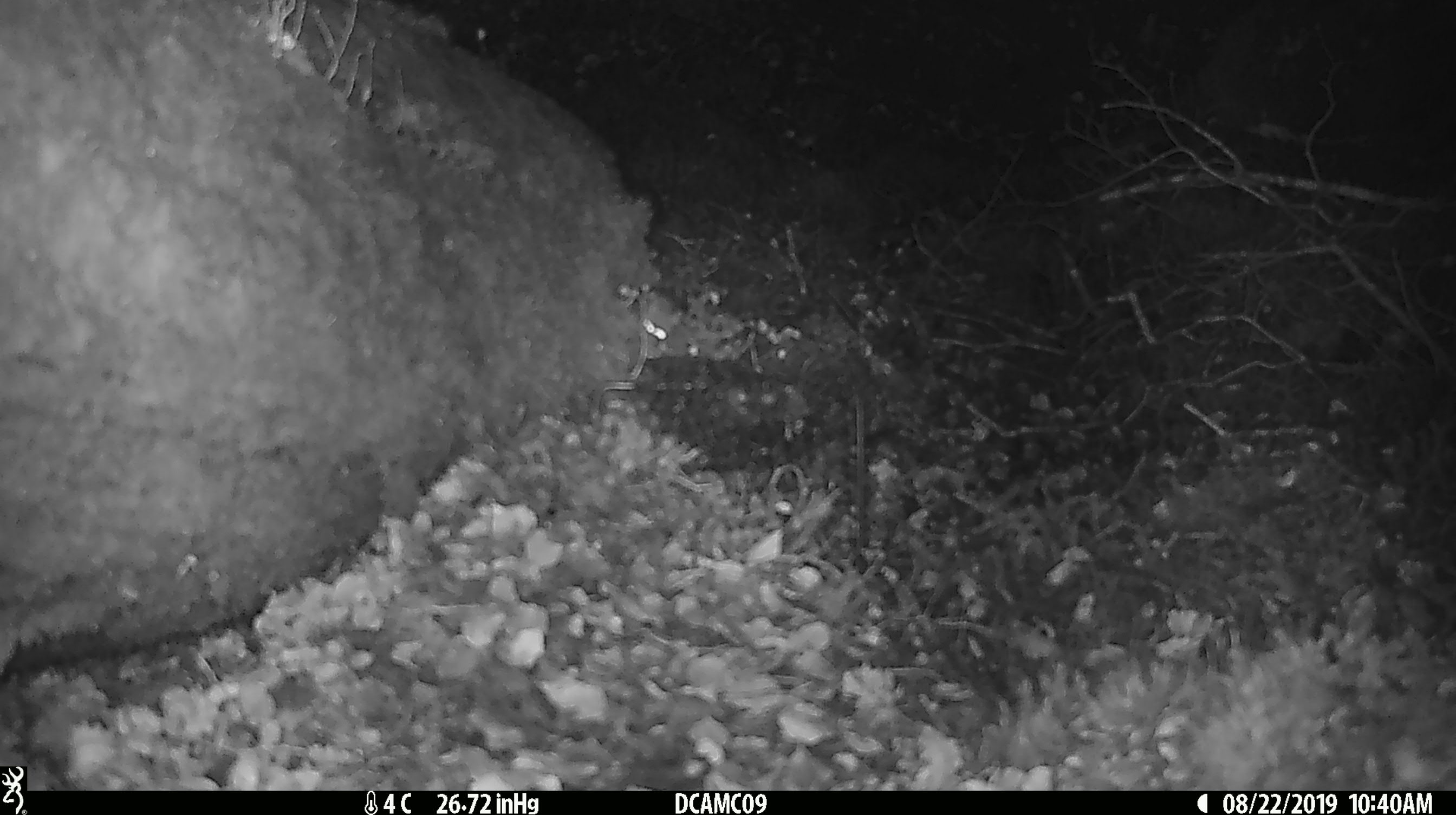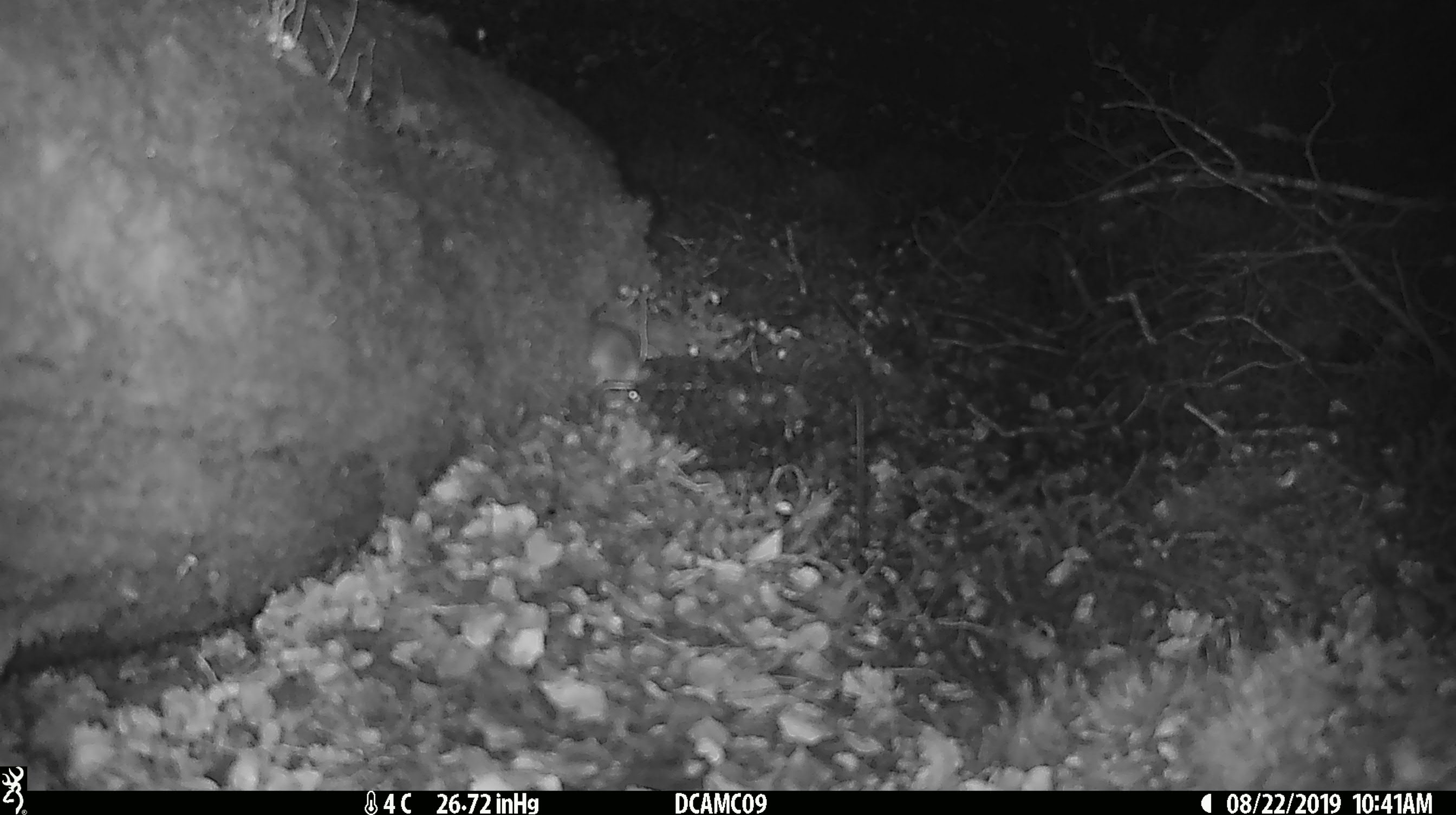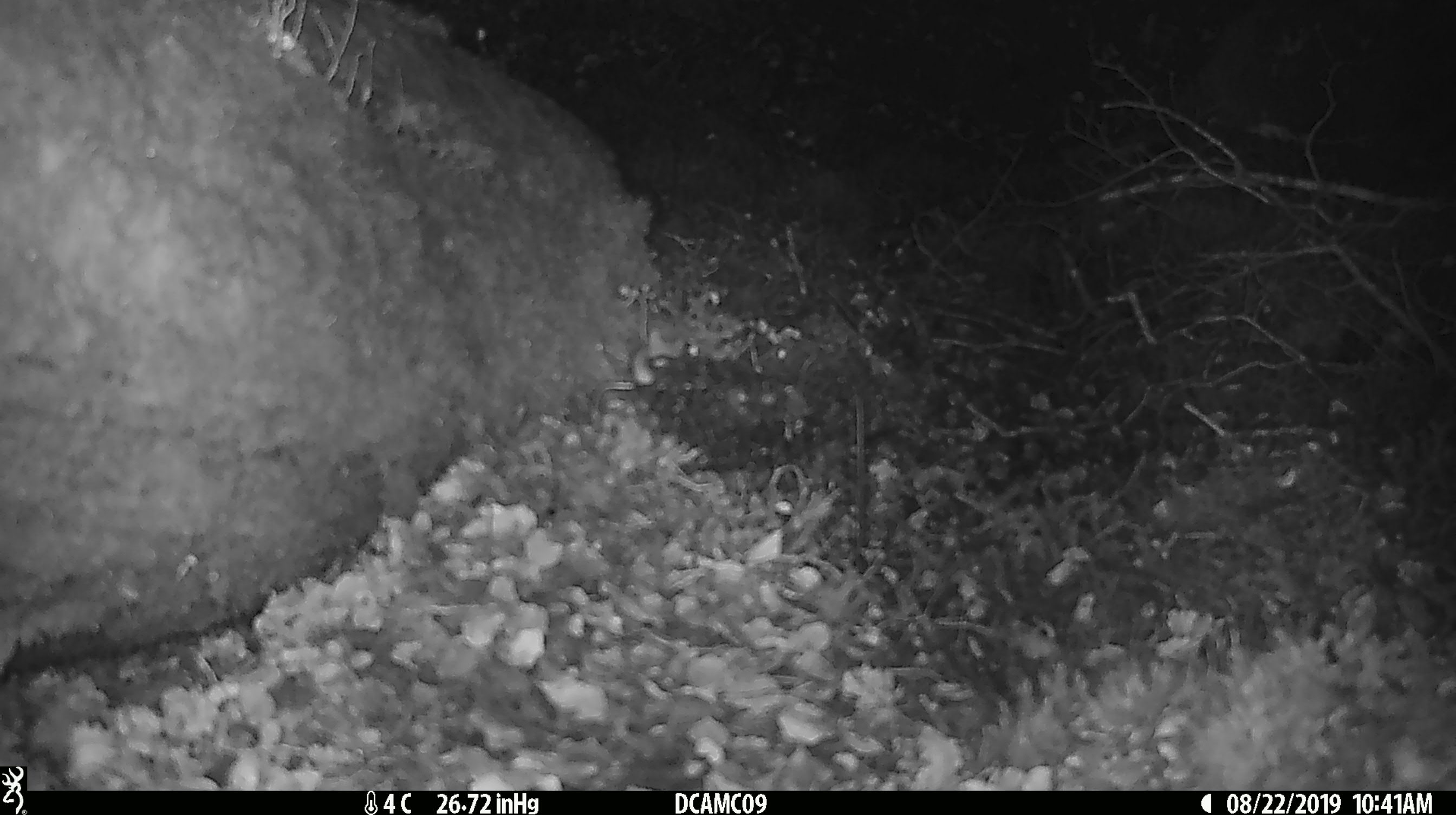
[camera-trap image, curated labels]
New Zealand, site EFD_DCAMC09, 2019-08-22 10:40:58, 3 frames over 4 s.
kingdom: Animalia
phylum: Chordata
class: Mammalia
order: Rodentia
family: Muridae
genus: Mus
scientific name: Mus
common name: mouse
Mouse (Mus).